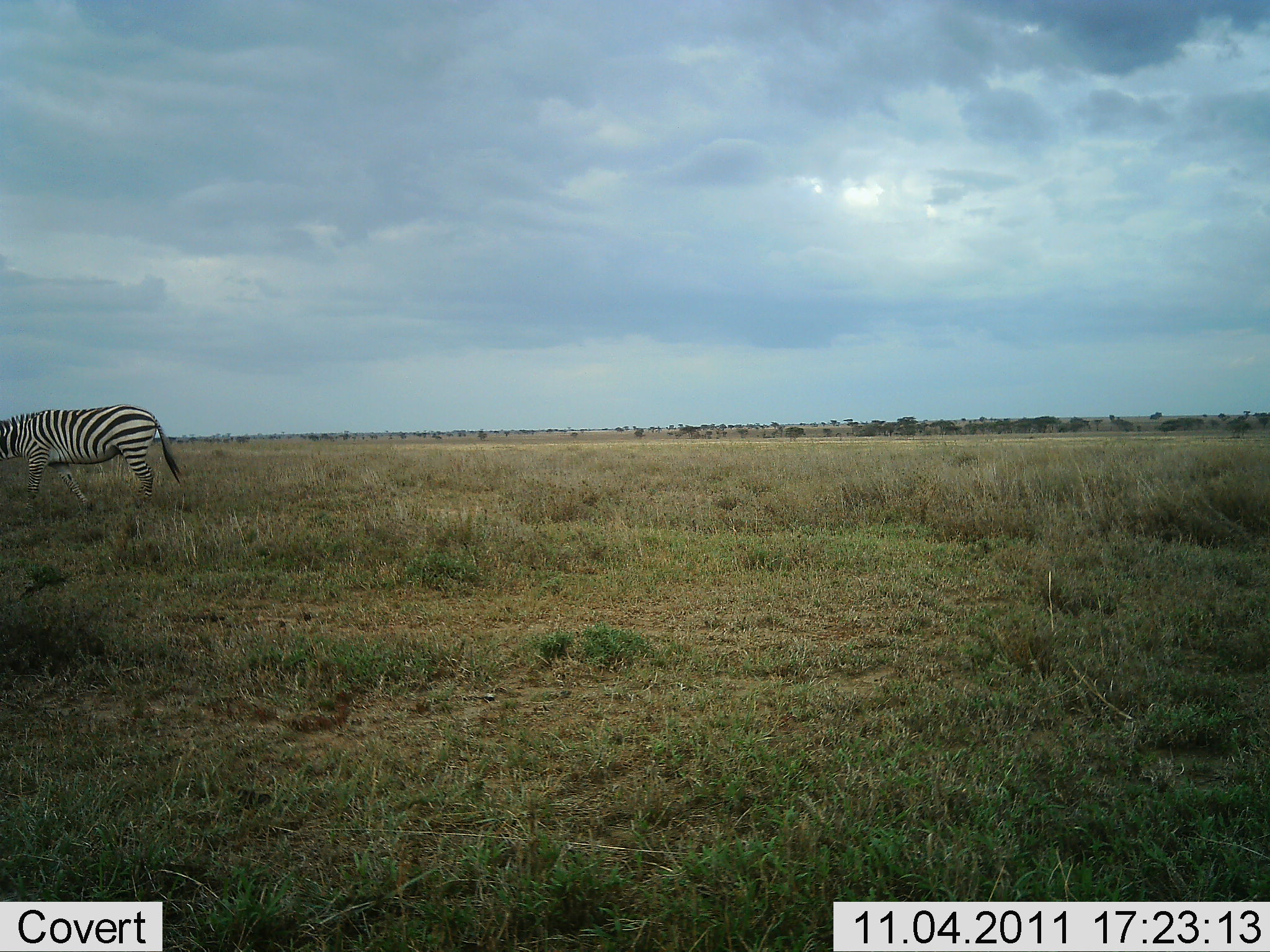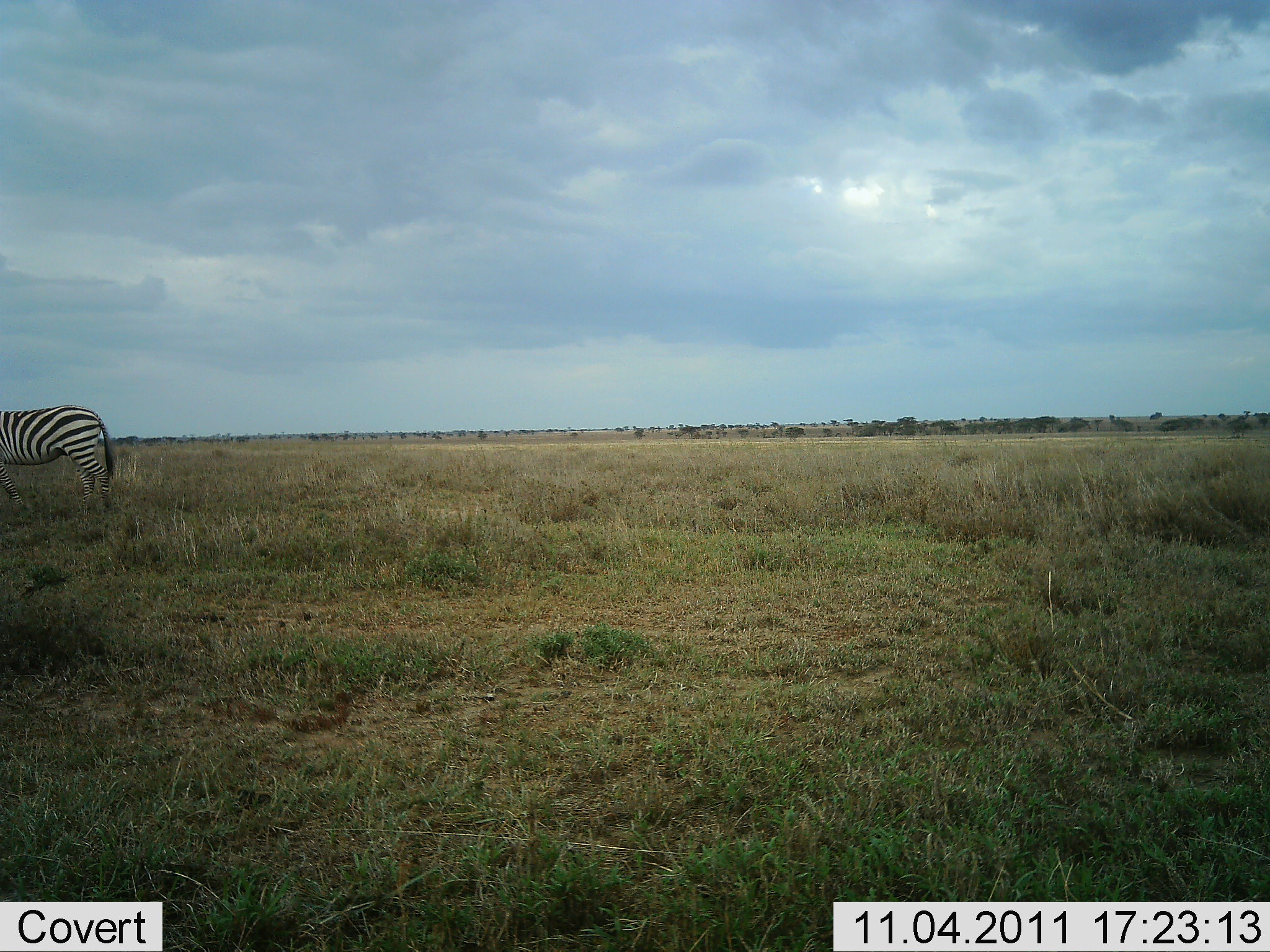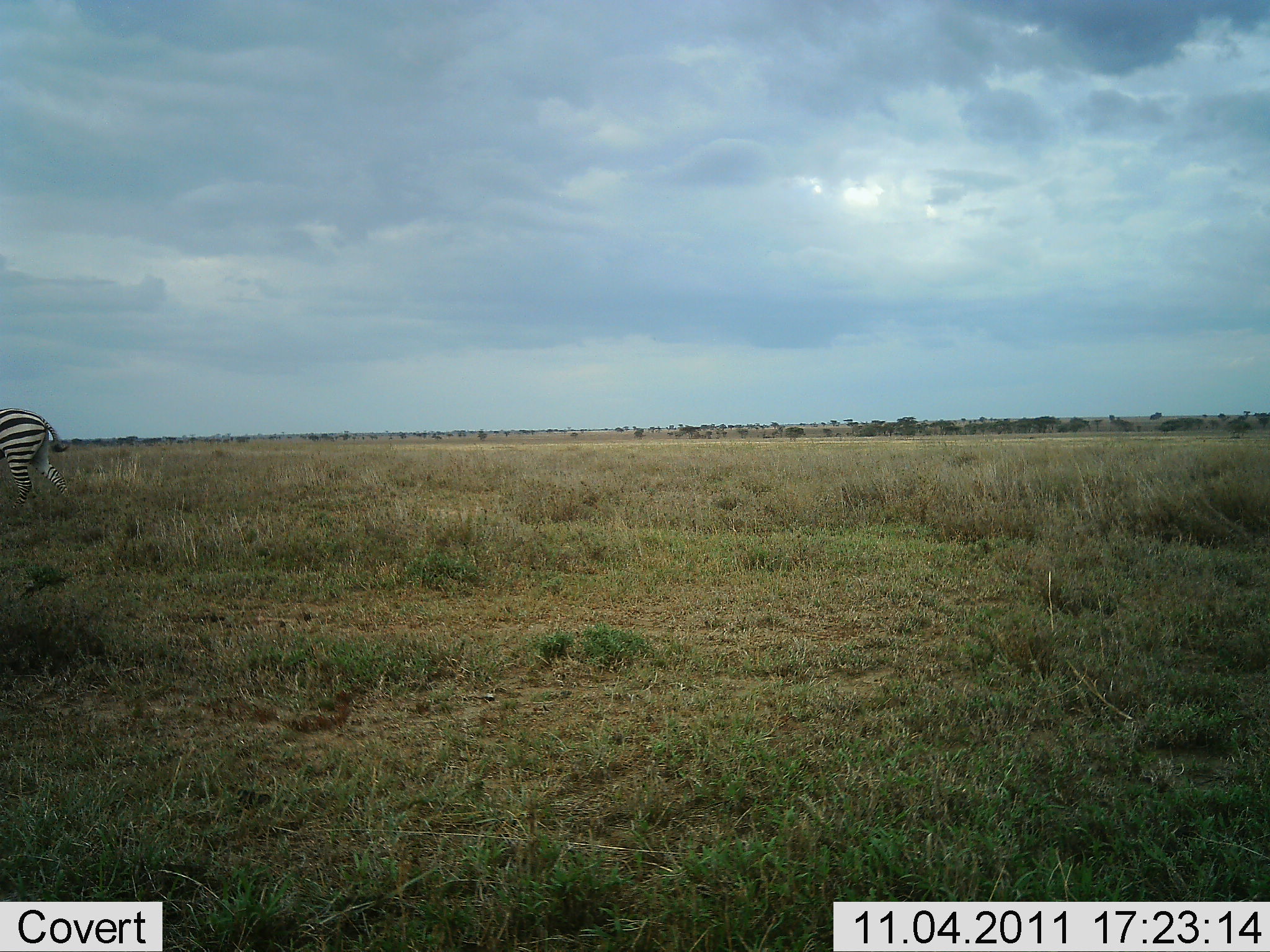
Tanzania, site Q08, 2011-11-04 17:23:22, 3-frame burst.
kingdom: Animalia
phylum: Chordata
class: Mammalia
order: Perissodactyla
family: Equidae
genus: Equus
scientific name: Equus quagga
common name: plains zebra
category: zebra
Zebra (plains zebra) (Equus quagga), count 1. Behavior (volunteer vote fractions): standing 17%, resting 0%, moving 89%, interacting 0%. Young present (vote fraction): 0%. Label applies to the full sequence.